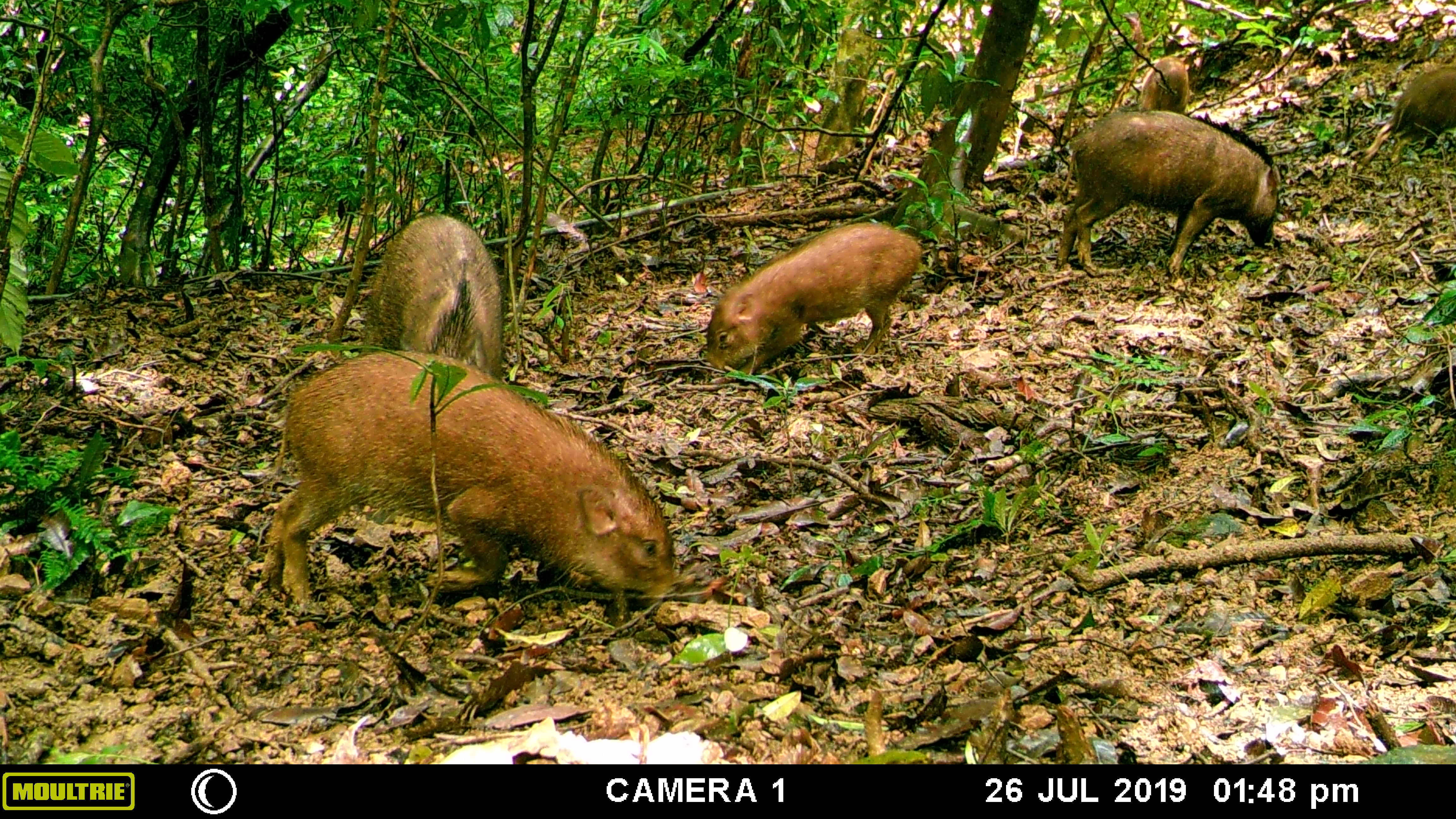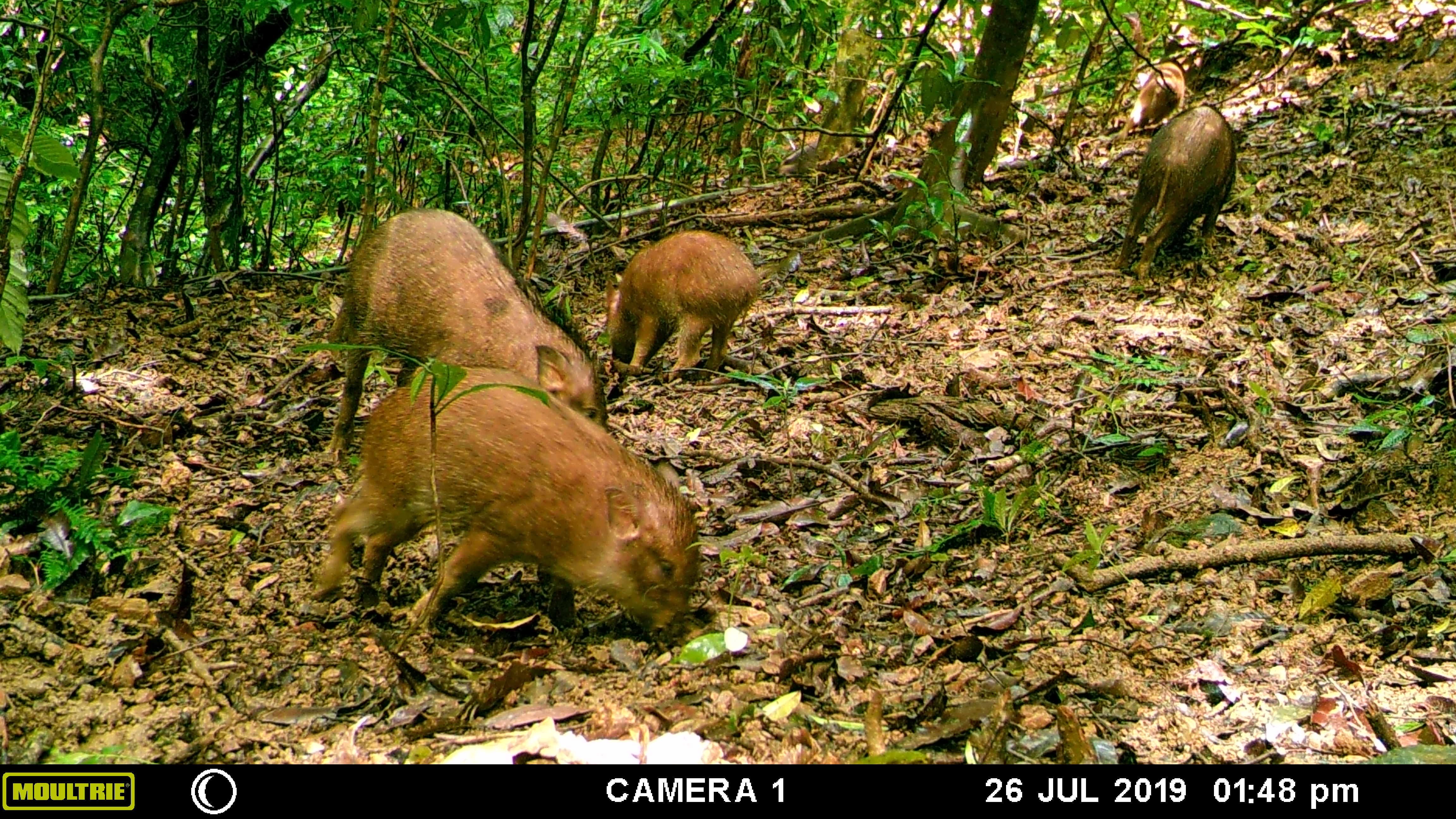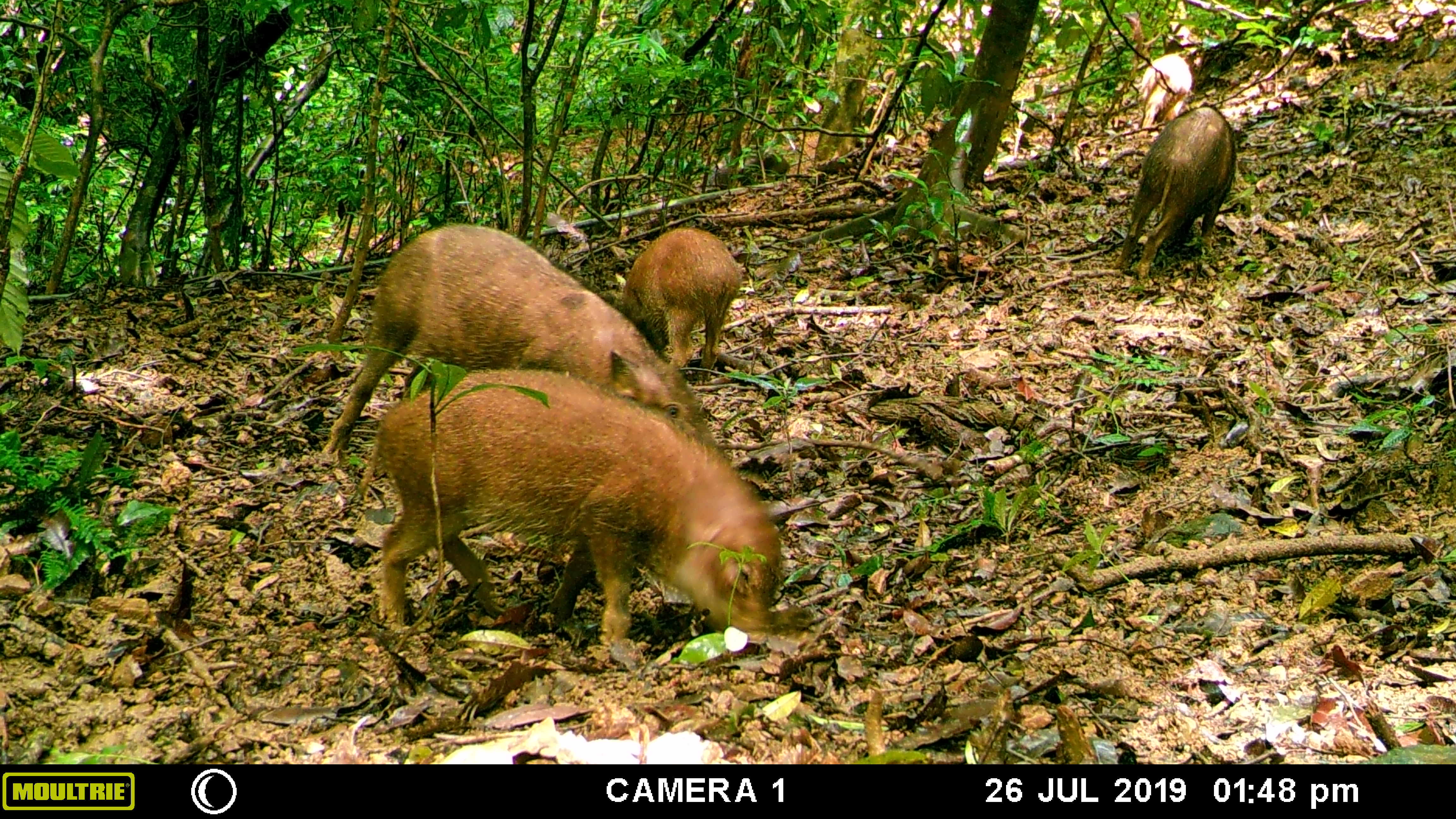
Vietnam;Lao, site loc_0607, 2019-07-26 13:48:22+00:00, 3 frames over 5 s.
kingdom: Animalia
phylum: Chordata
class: Mammalia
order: Artiodactyla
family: Suidae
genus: Sus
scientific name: Sus scrofa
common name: eurasian wild pig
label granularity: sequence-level